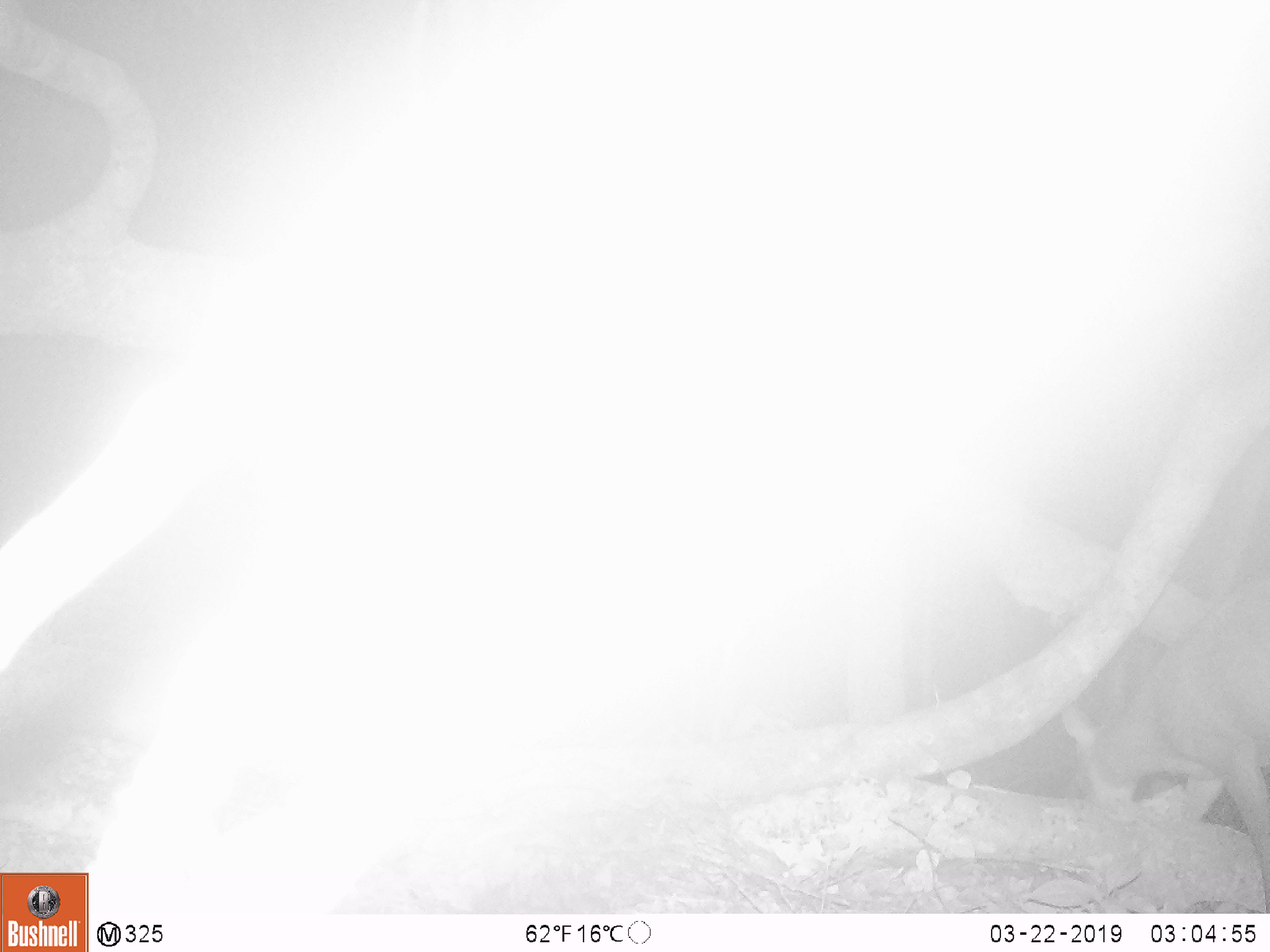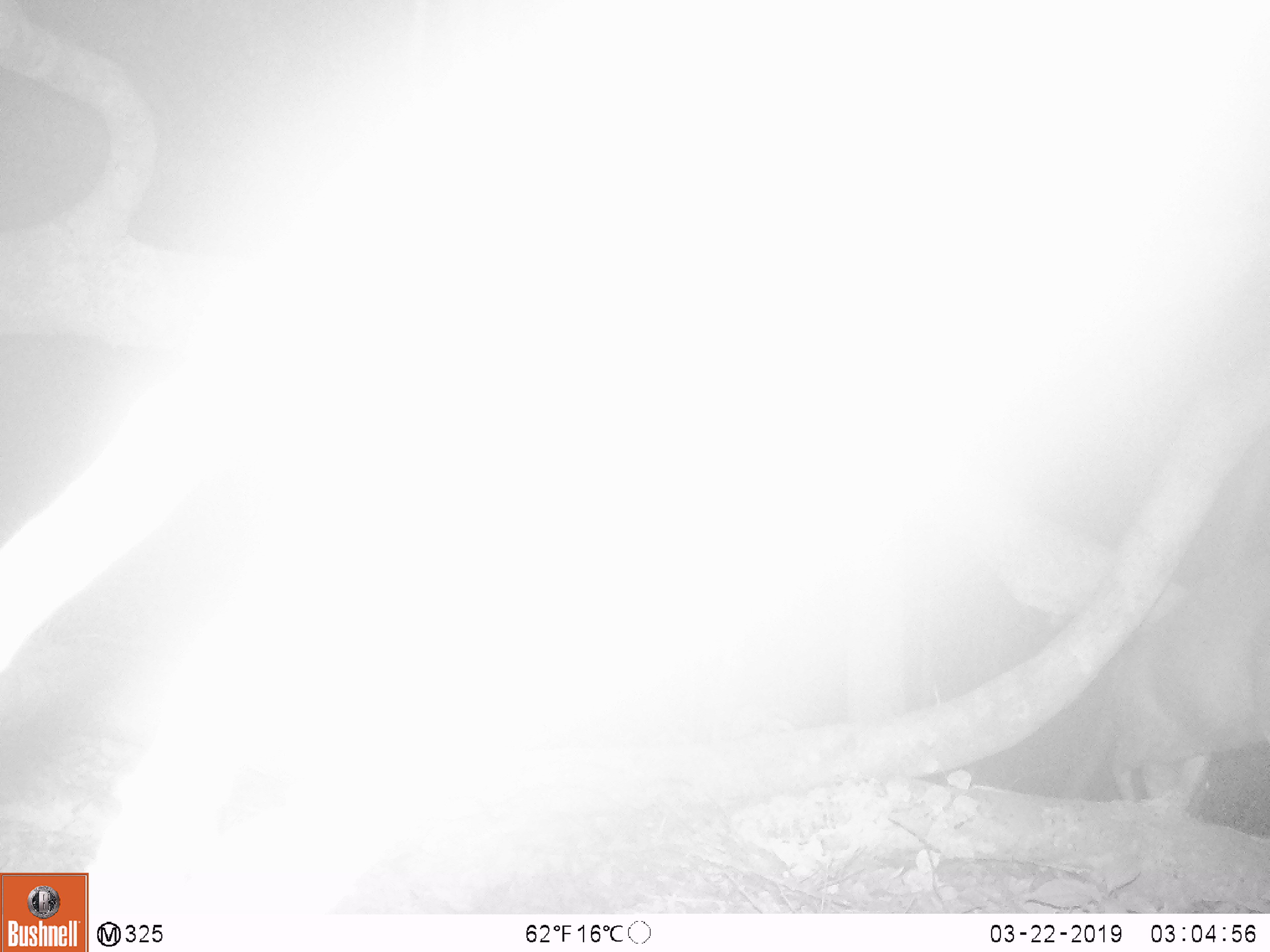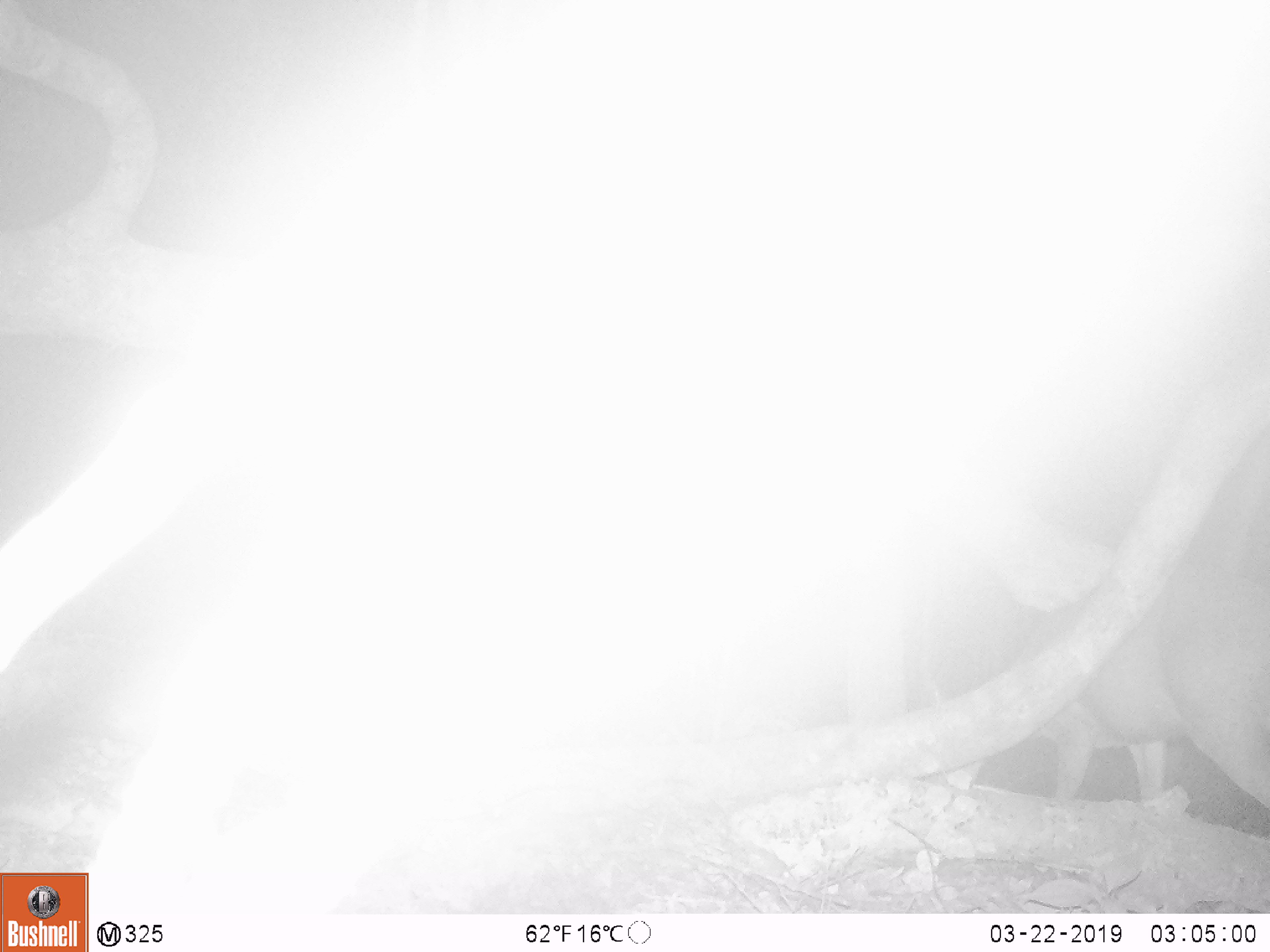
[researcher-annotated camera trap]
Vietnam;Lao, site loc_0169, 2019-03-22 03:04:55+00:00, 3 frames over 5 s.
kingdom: Animalia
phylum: Chordata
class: Mammalia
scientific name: Mammalia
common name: mammal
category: unidentified mammal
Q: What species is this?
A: Unidentified mammal (mammal) (Mammalia).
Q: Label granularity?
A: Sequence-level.